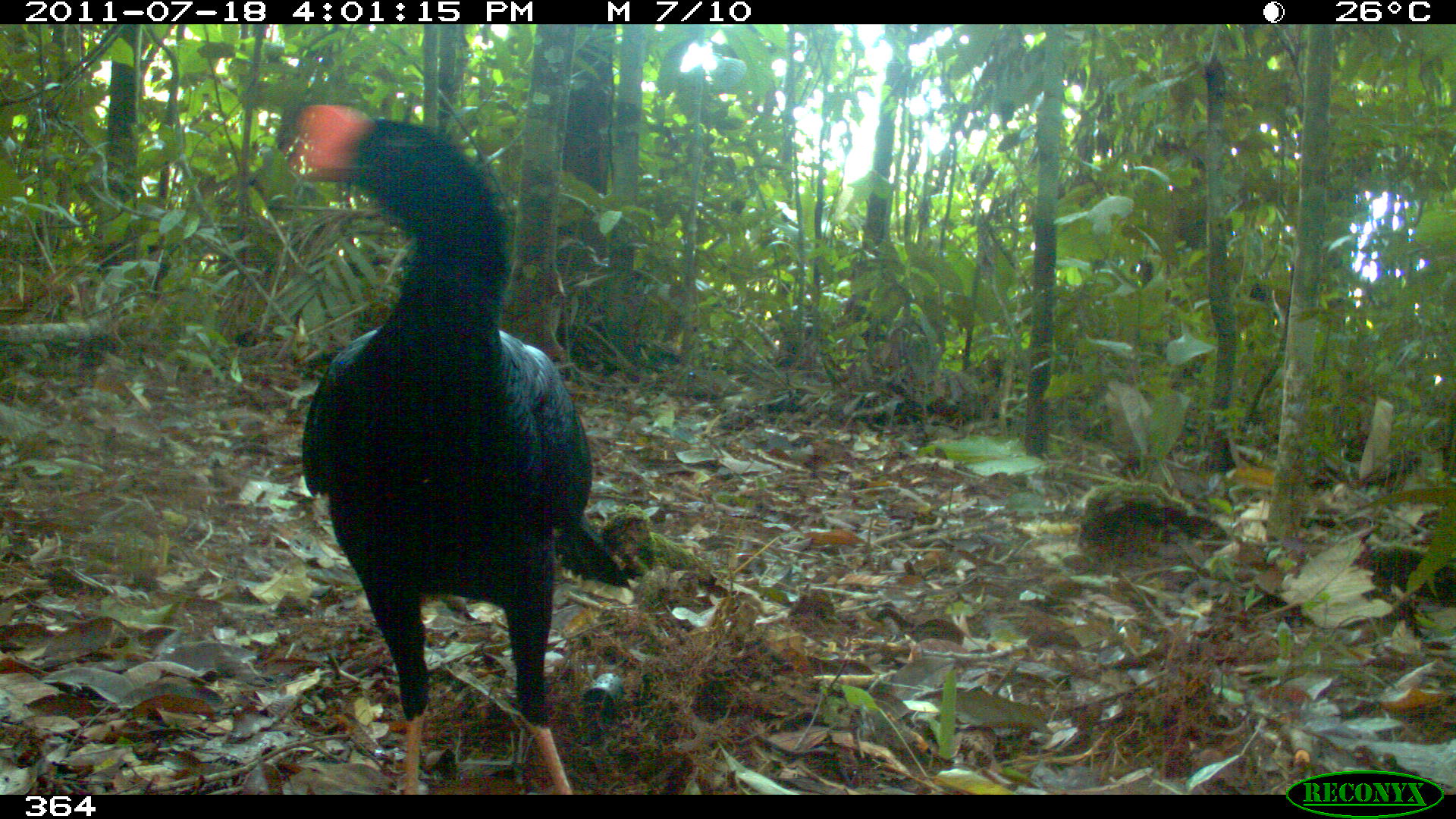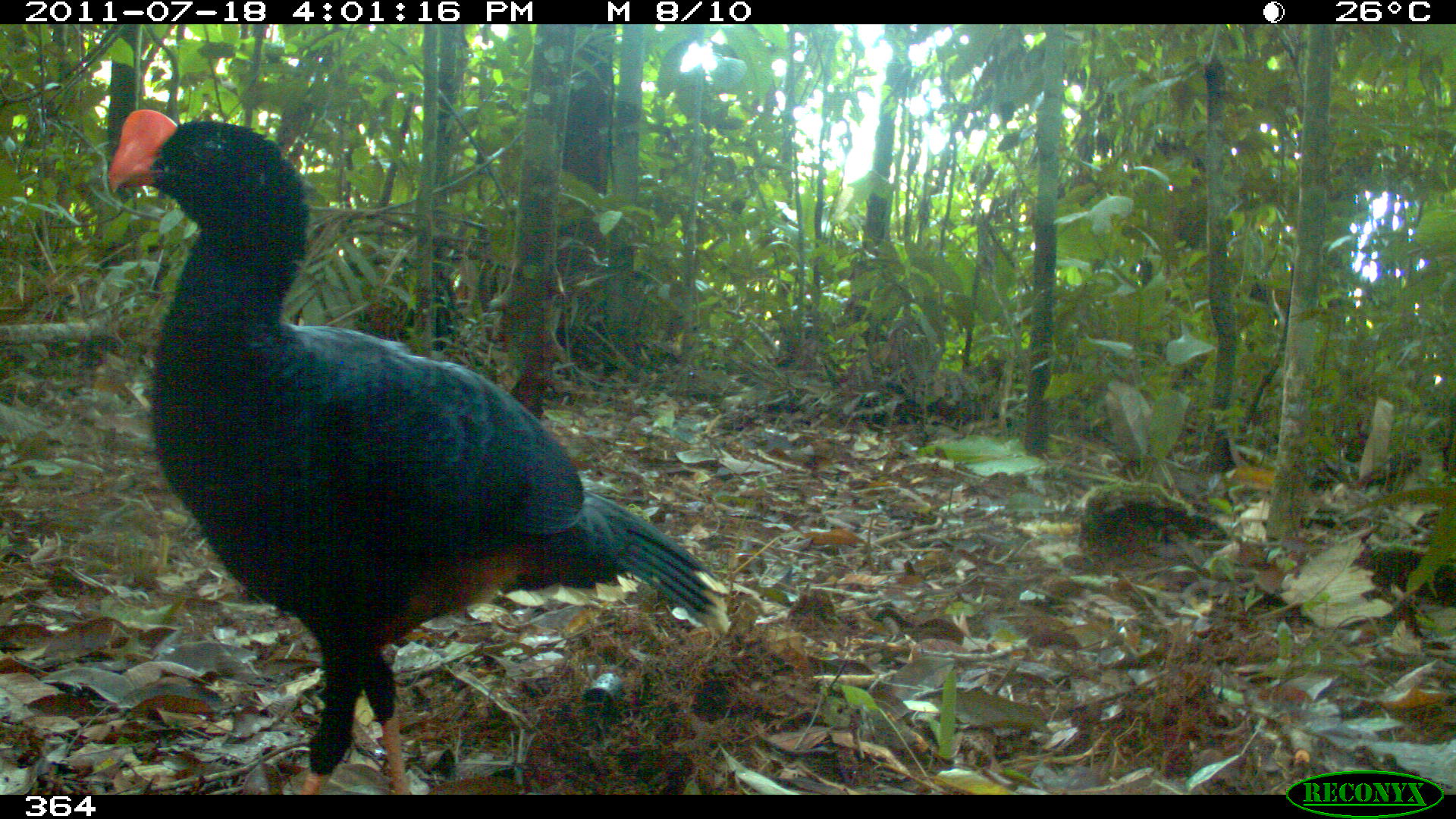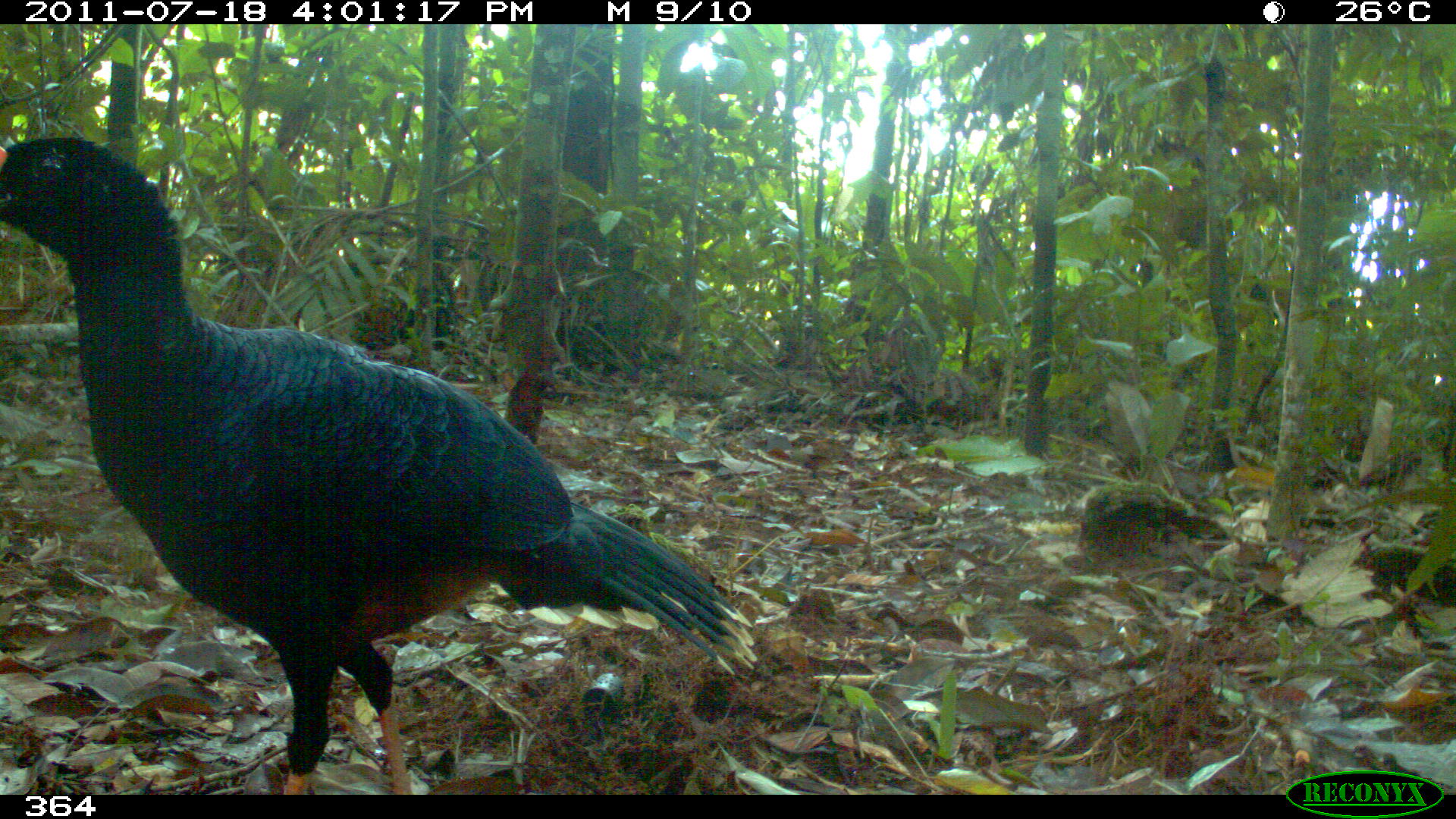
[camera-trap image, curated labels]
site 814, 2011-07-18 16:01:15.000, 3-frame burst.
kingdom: Animalia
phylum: Chordata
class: Aves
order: Galliformes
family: Cracidae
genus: Mitu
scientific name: Mitu tuberosum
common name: razor-billed curassow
Mitu tuberosum (razor-billed curassow).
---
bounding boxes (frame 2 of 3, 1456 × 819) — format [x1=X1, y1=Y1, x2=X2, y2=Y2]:
mitu tuberosum: [x1=103, y1=106, x2=730, y2=795]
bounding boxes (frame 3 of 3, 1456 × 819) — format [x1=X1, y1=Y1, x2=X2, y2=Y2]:
mitu tuberosum: [x1=0, y1=130, x2=757, y2=794]